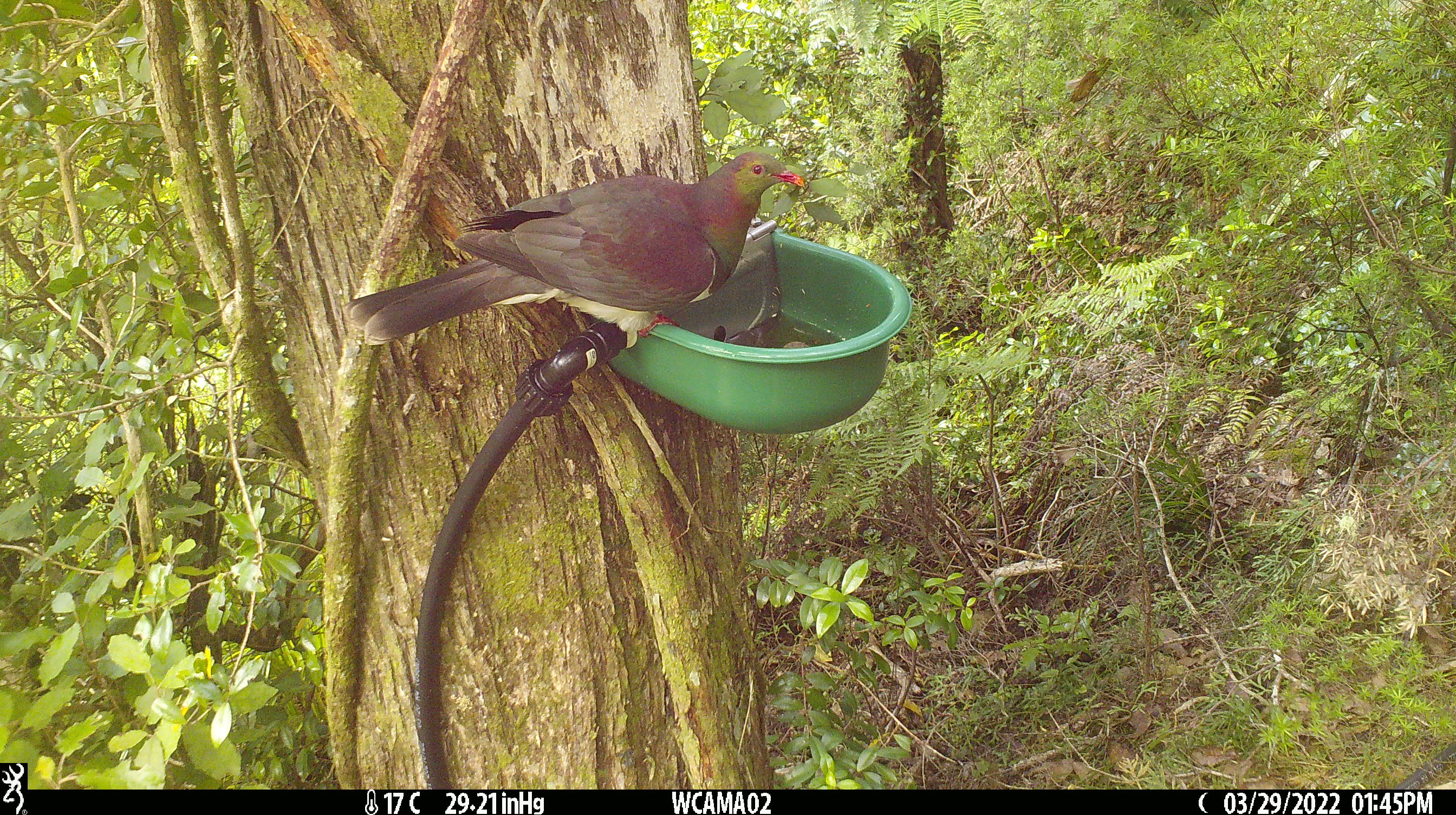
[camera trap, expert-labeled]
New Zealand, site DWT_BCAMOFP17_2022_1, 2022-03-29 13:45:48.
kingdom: Animalia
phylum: Chordata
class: Aves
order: Columbiformes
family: Columbidae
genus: Hemiphaga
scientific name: Hemiphaga novaeseelandiae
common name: new zealand pigeon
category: kereru